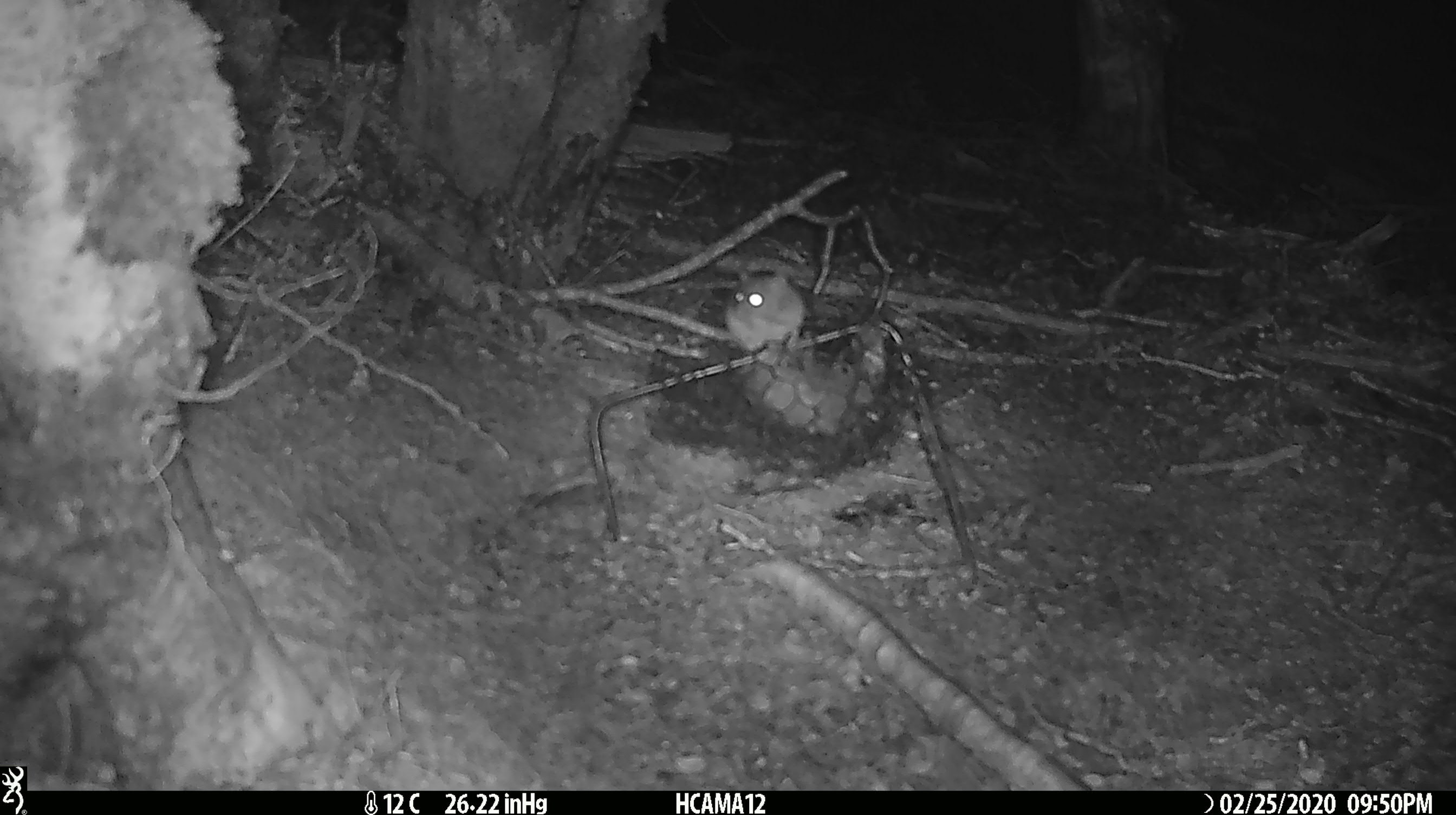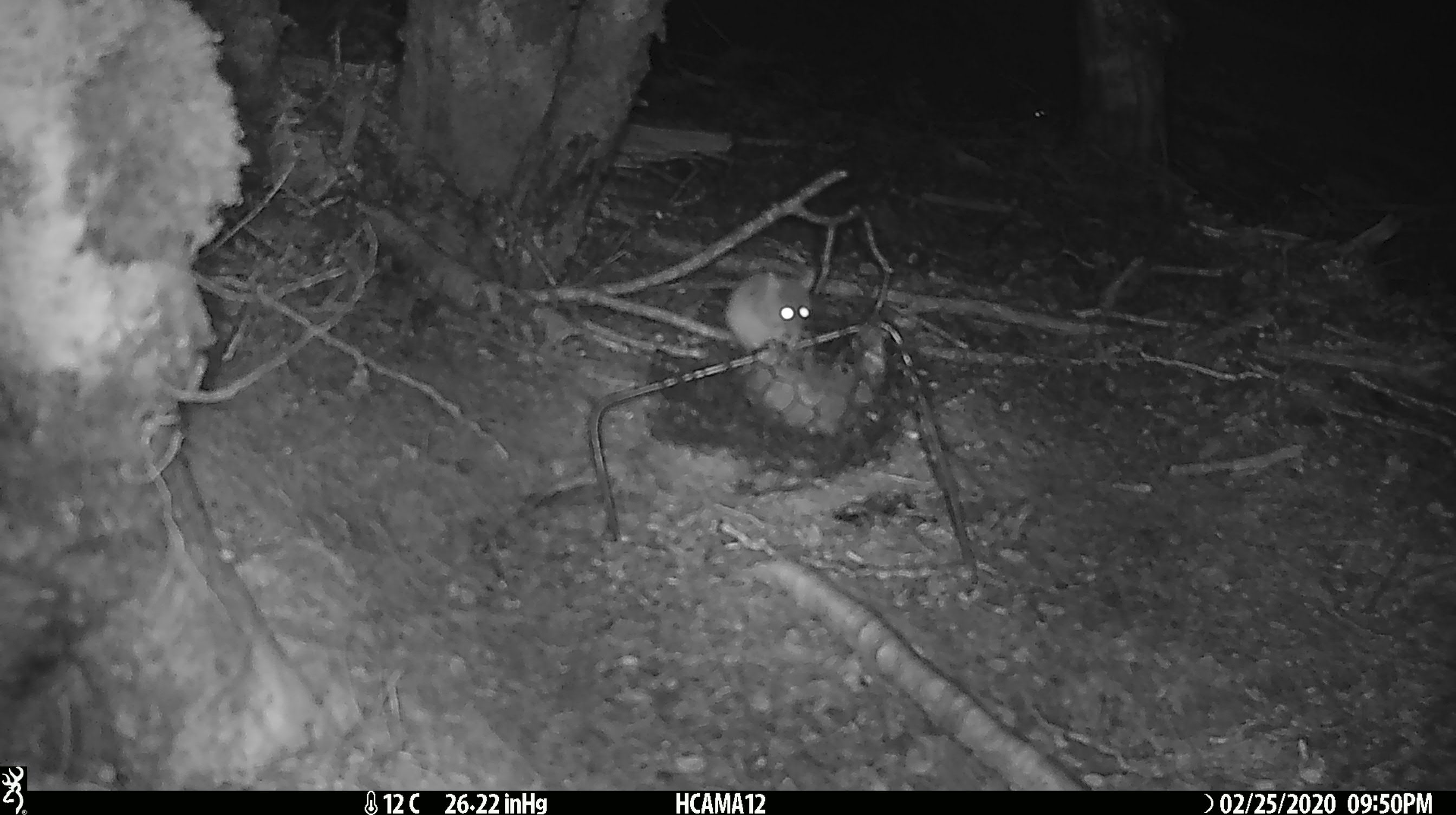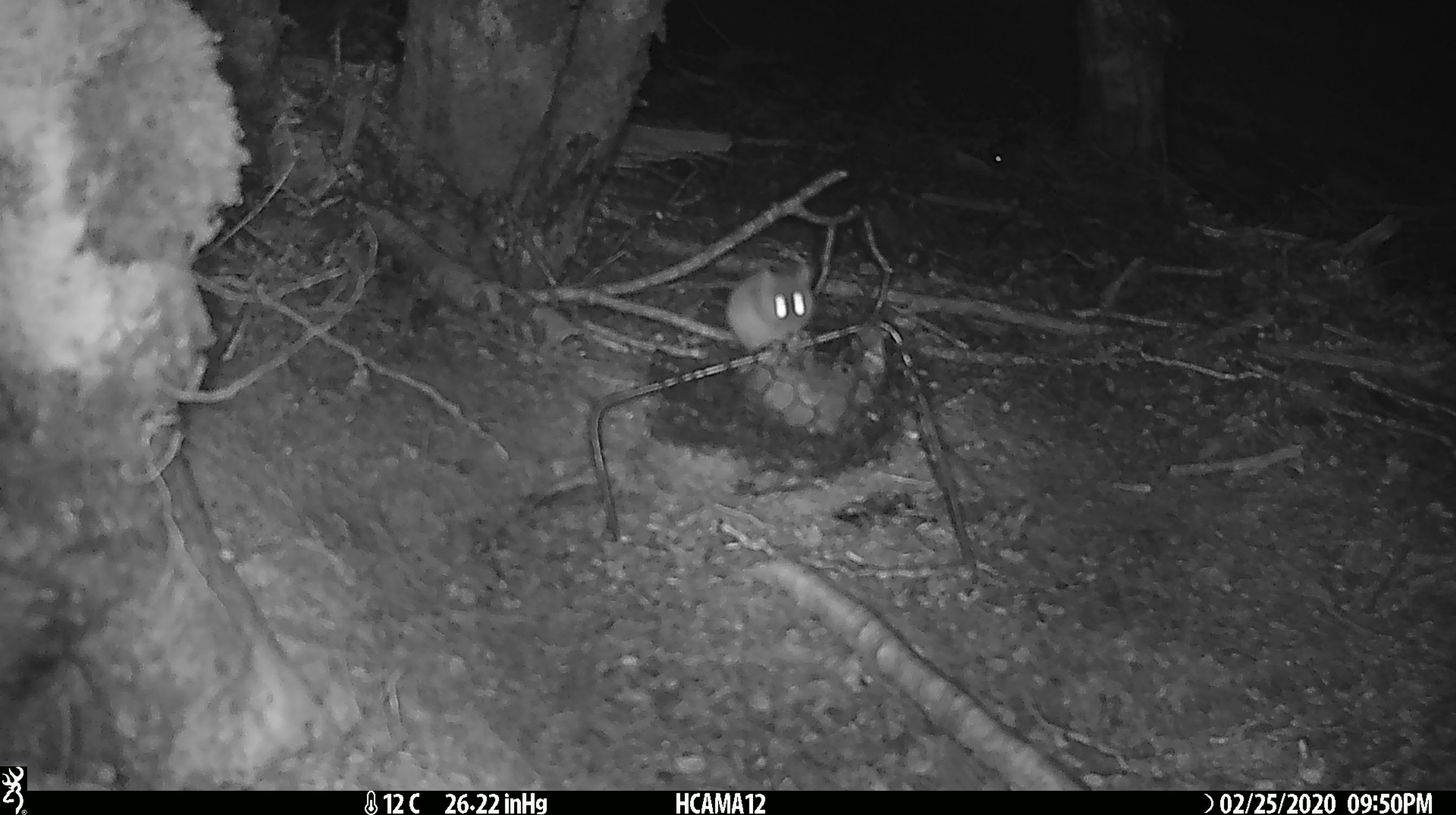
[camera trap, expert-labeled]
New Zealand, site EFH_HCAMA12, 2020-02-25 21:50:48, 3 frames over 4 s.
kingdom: Animalia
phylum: Chordata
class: Mammalia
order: Rodentia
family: Muridae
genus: Mus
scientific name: Mus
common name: mouse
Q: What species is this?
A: Mouse (Mus).